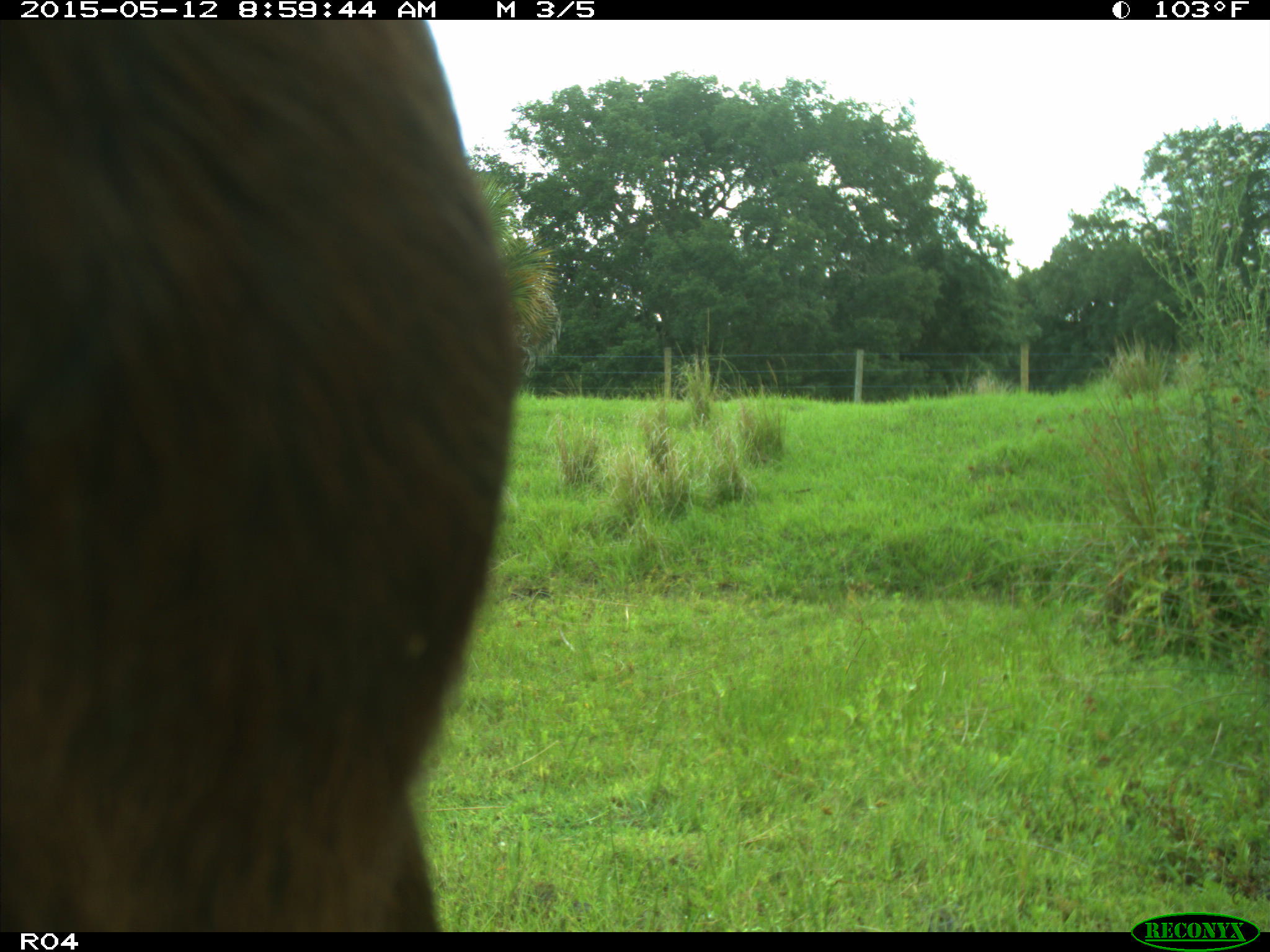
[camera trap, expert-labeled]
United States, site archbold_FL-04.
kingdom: Animalia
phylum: Chordata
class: Mammalia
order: Artiodactyla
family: Bovidae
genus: Bos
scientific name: Bos taurus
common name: domestic cow